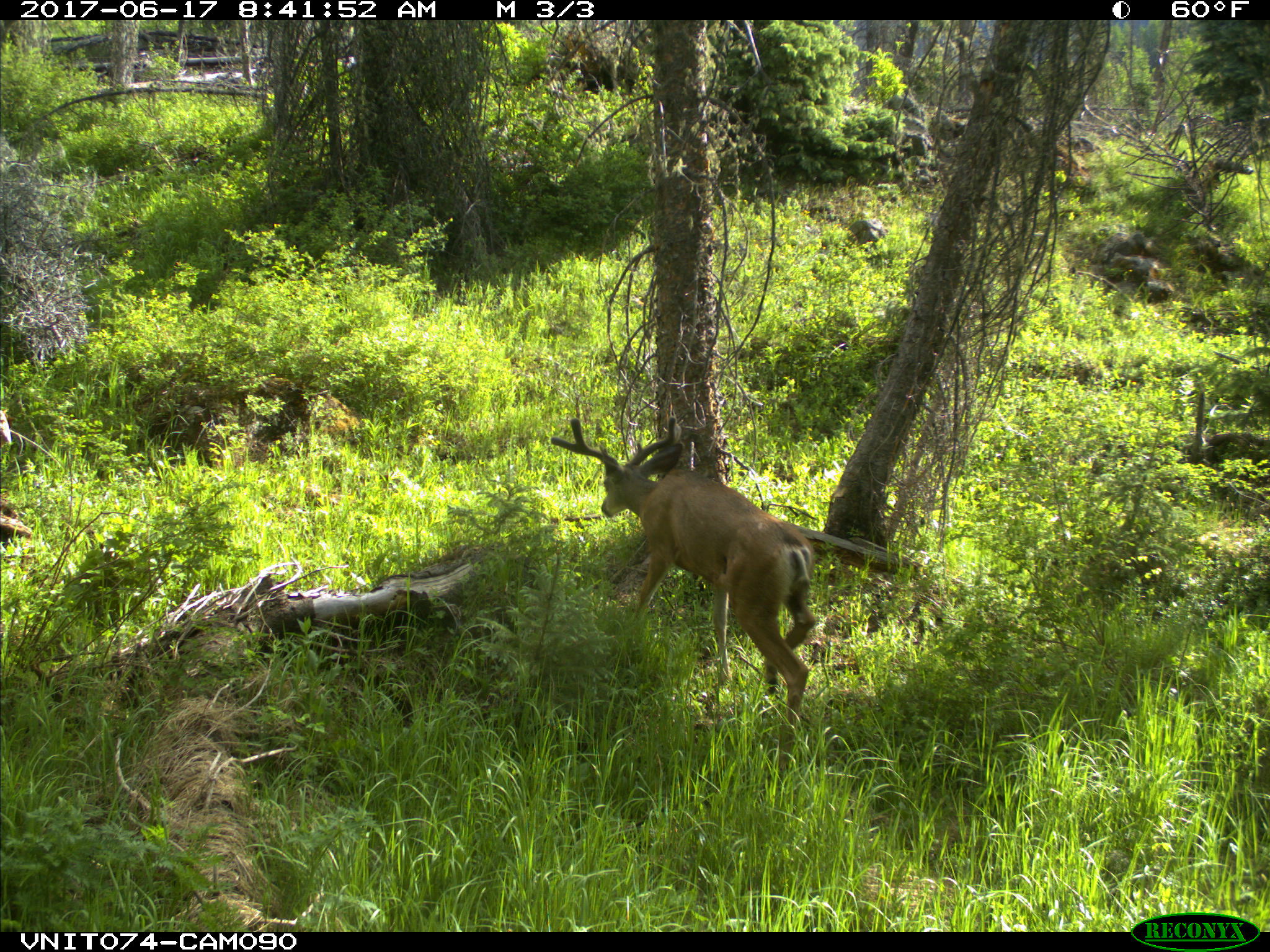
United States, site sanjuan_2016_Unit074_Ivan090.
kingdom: Animalia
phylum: Chordata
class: Mammalia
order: Artiodactyla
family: Cervidae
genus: Odocoileus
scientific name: Odocoileus hemionus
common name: mule deer